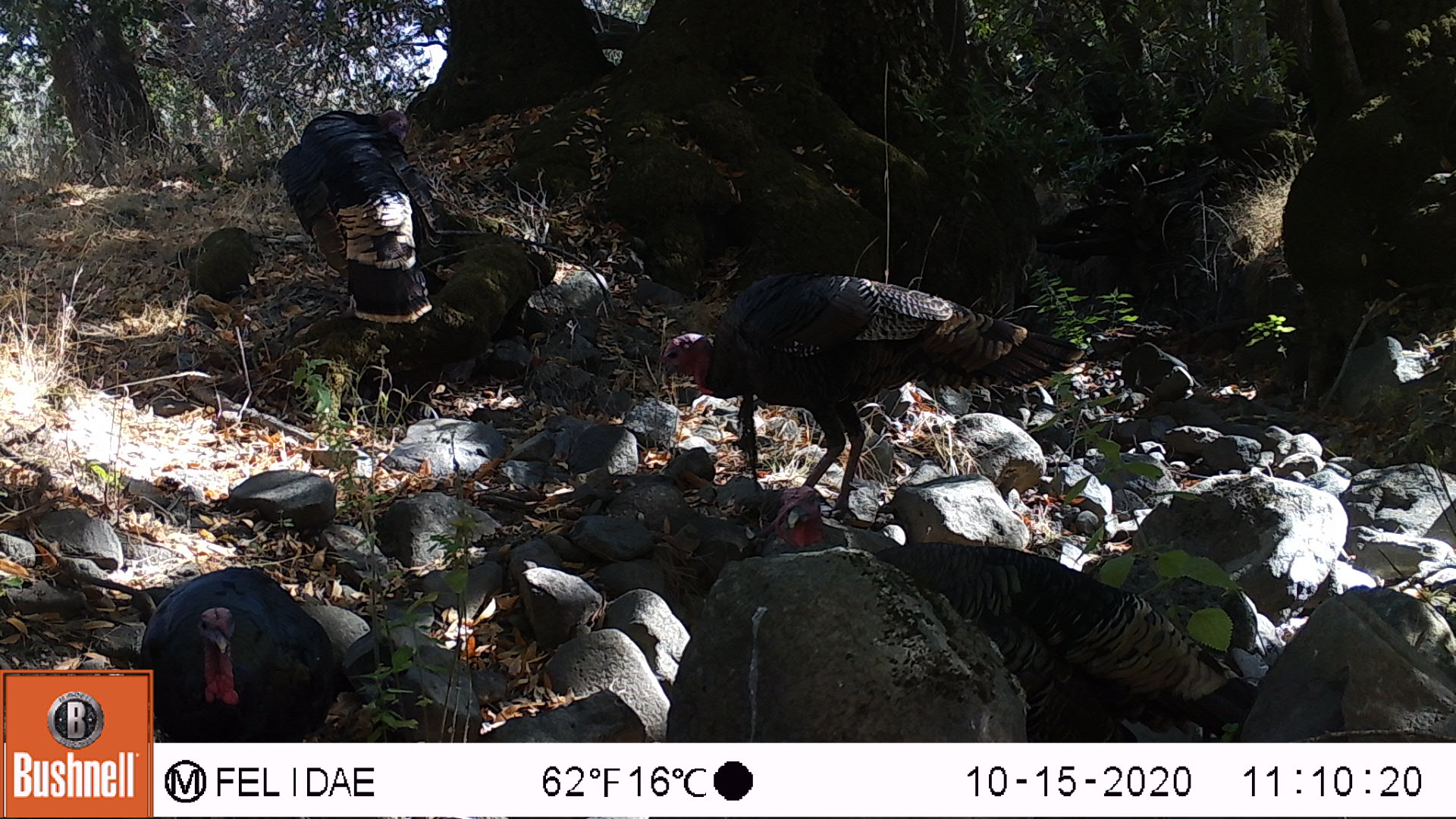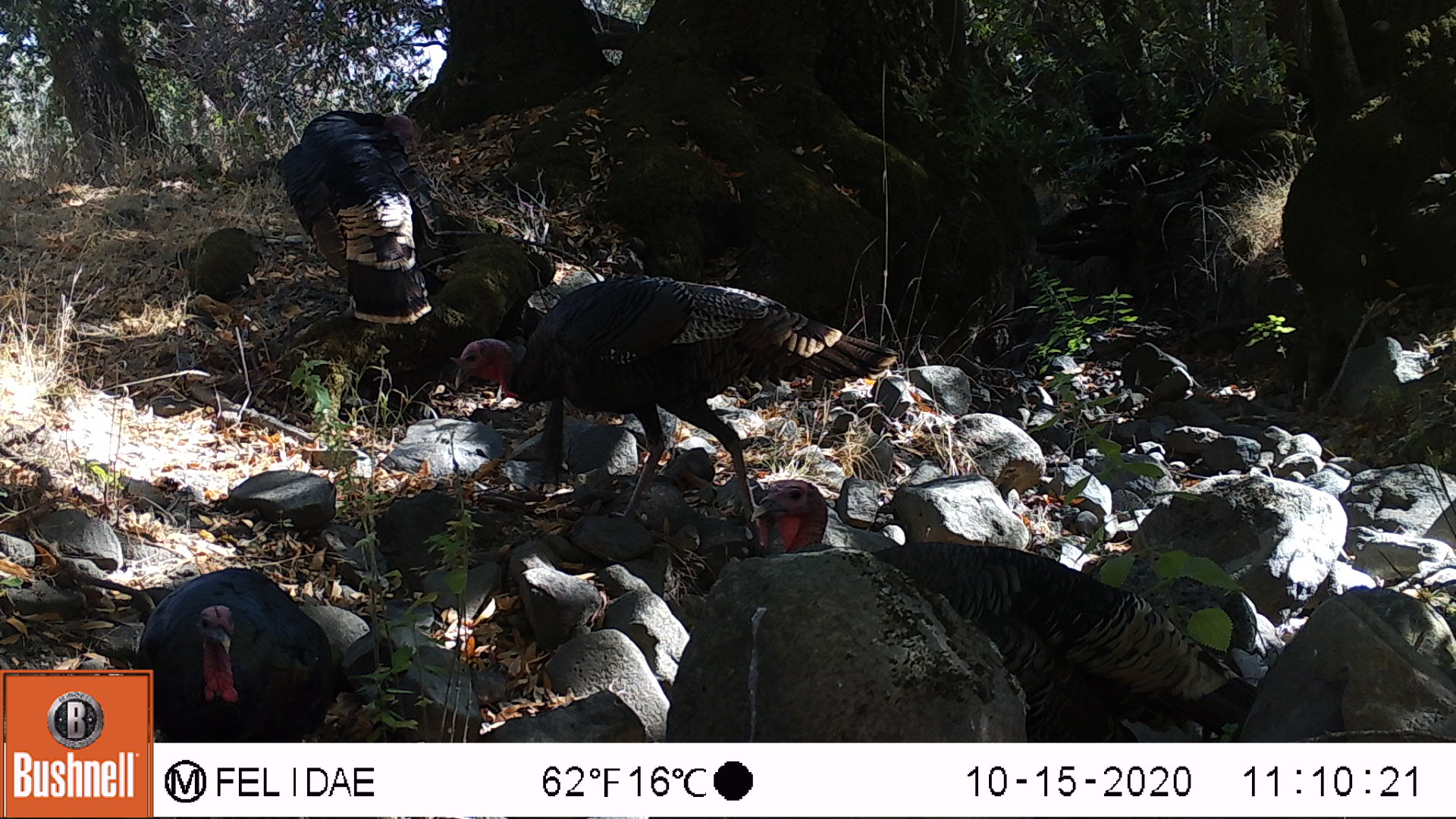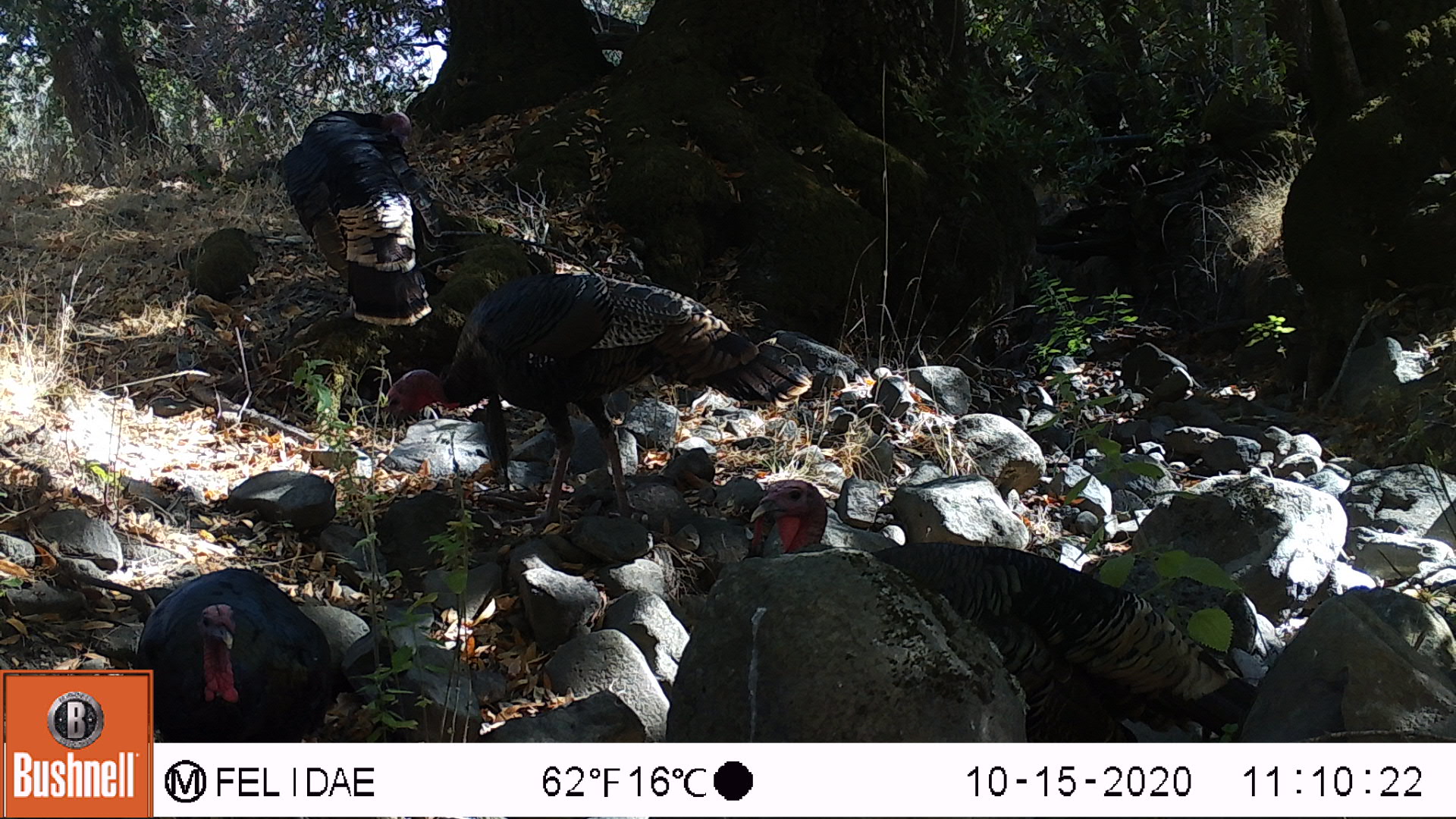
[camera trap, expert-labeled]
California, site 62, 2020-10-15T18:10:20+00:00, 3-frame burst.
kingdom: Animalia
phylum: Chordata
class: Aves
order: Cathartiformes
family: Cathartidae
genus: Cathartes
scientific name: Cathartes aura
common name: turkey vulture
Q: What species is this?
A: Turkey vulture (Cathartes aura).